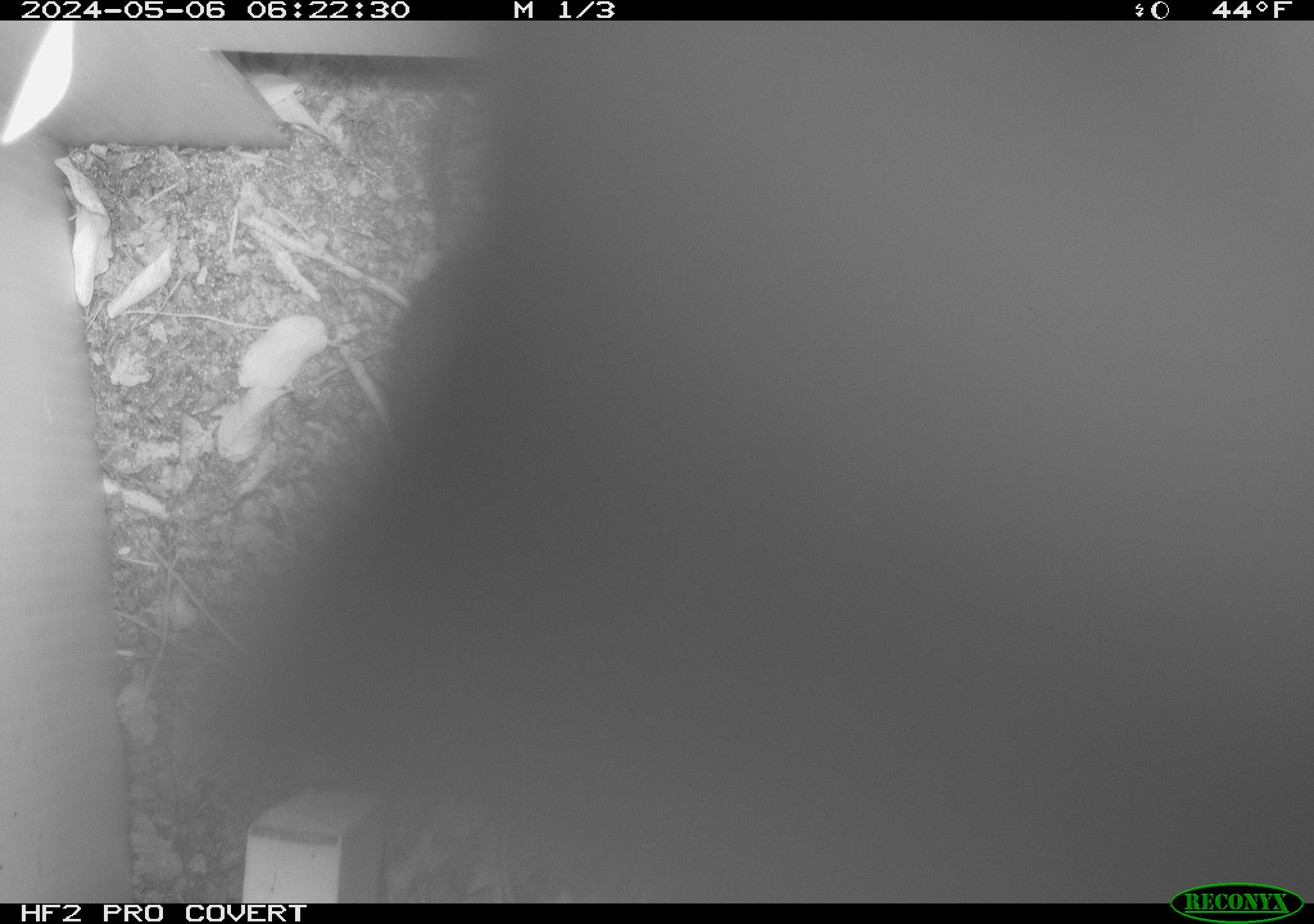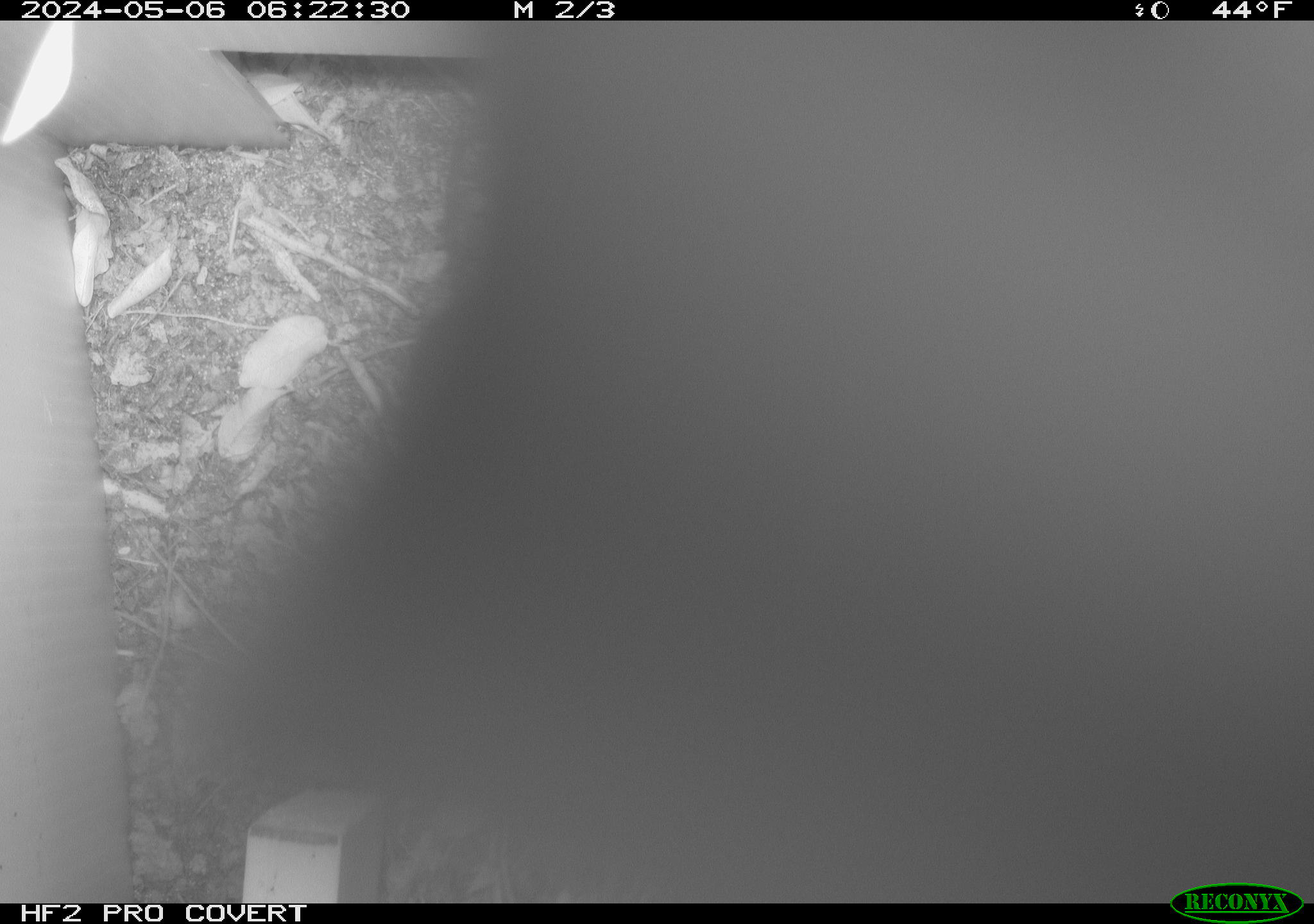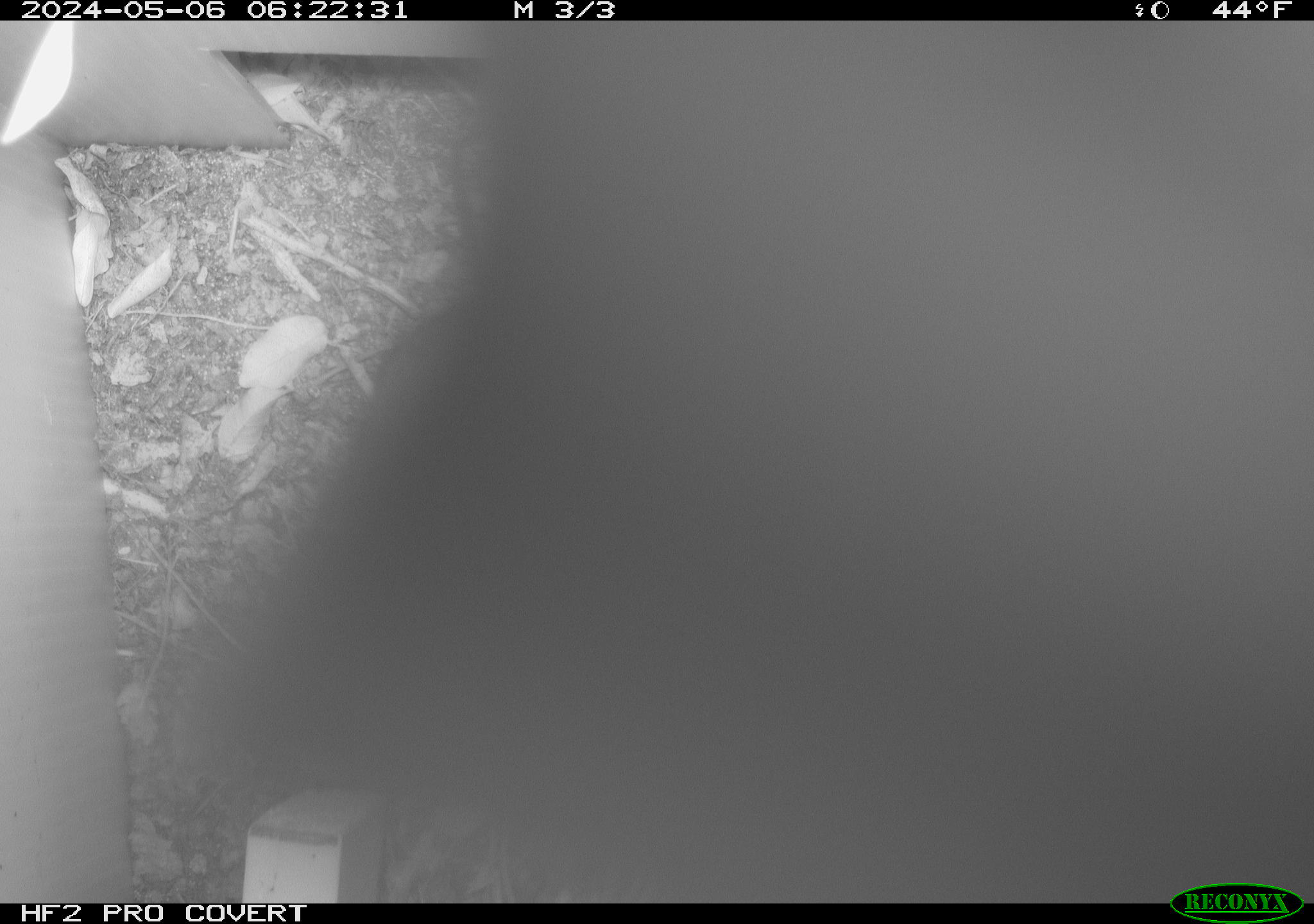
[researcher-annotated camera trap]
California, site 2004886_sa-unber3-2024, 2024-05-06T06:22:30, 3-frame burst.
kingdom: Animalia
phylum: Chordata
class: Mammalia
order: Rodentia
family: Cricetidae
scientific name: Arvicolinae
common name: voles, lemmings, and muskrats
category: arvicolinae subfamily